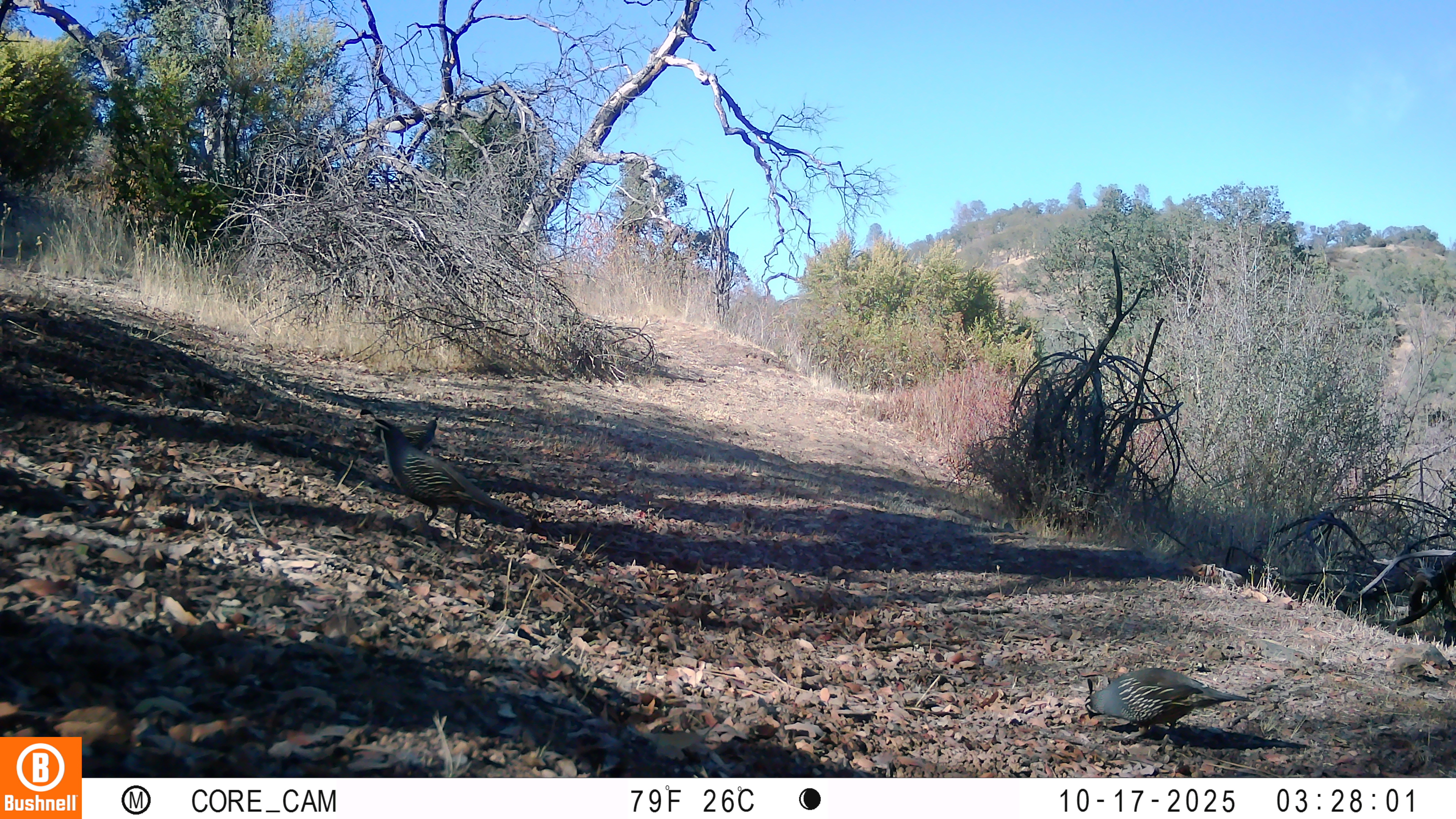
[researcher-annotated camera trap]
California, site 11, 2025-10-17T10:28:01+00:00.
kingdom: Animalia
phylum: Chordata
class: Aves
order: Galliformes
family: Odontophoridae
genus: Callipepla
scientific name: Callipepla californica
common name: california quail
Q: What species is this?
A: California quail (Callipepla californica).